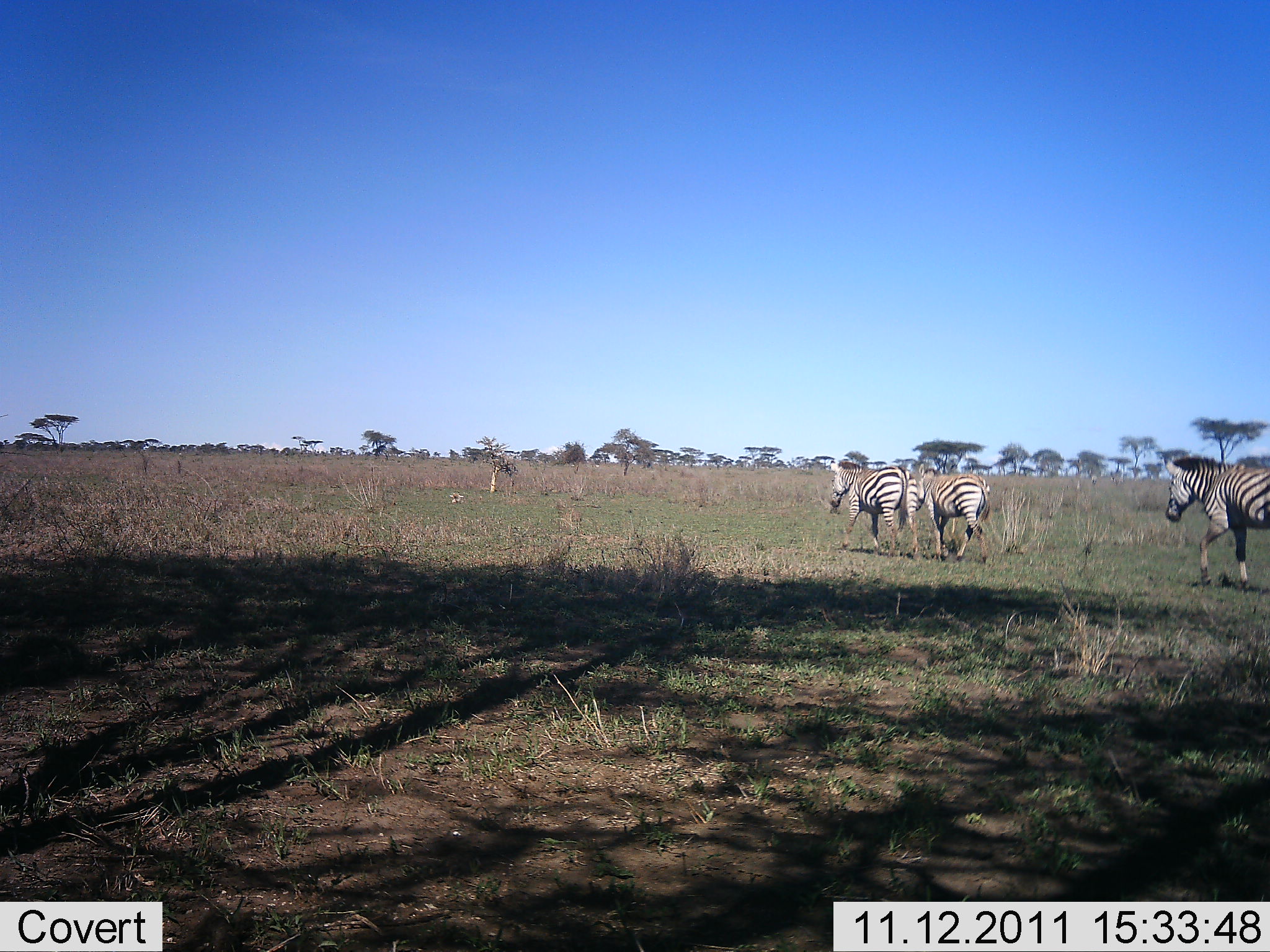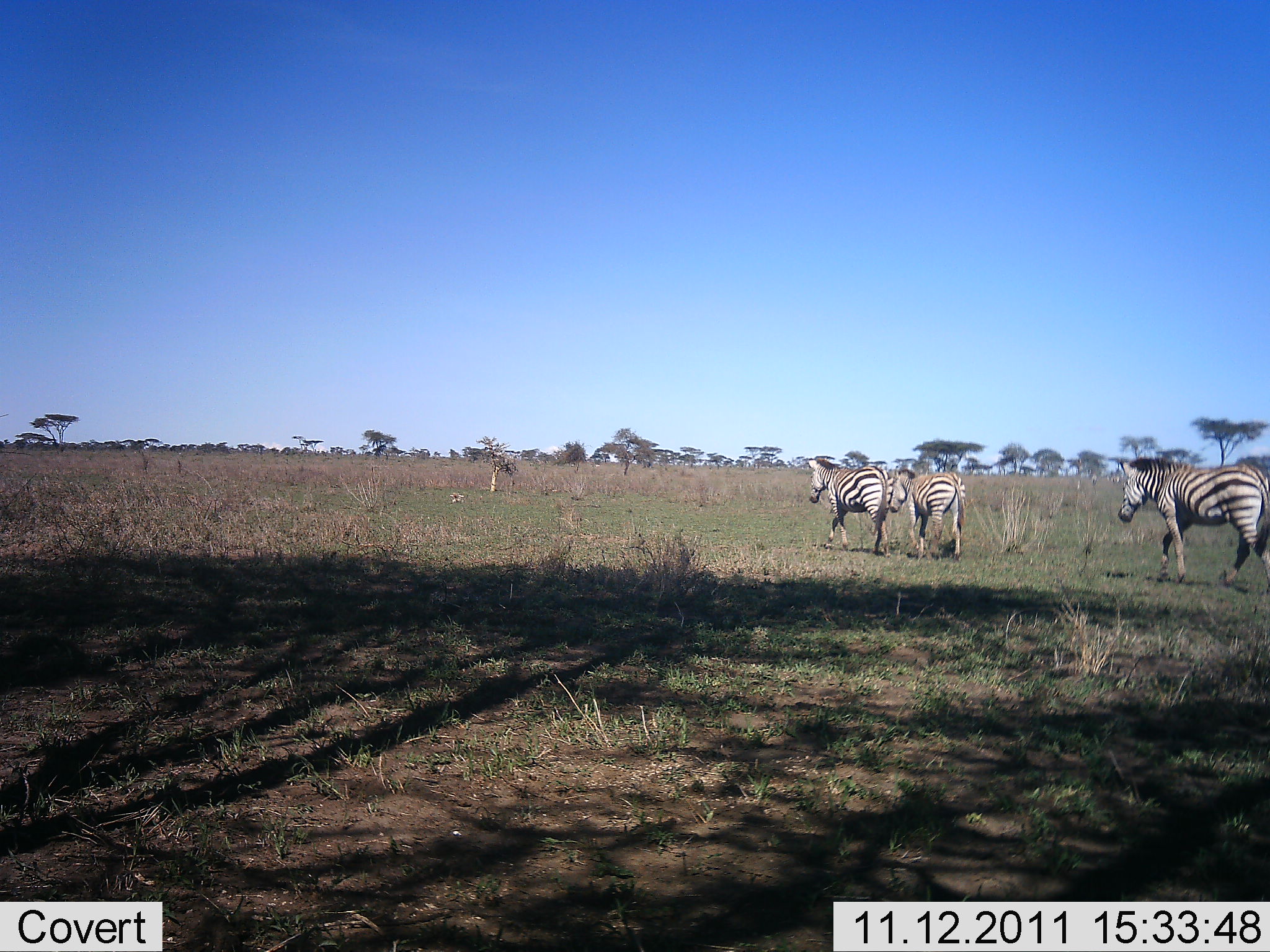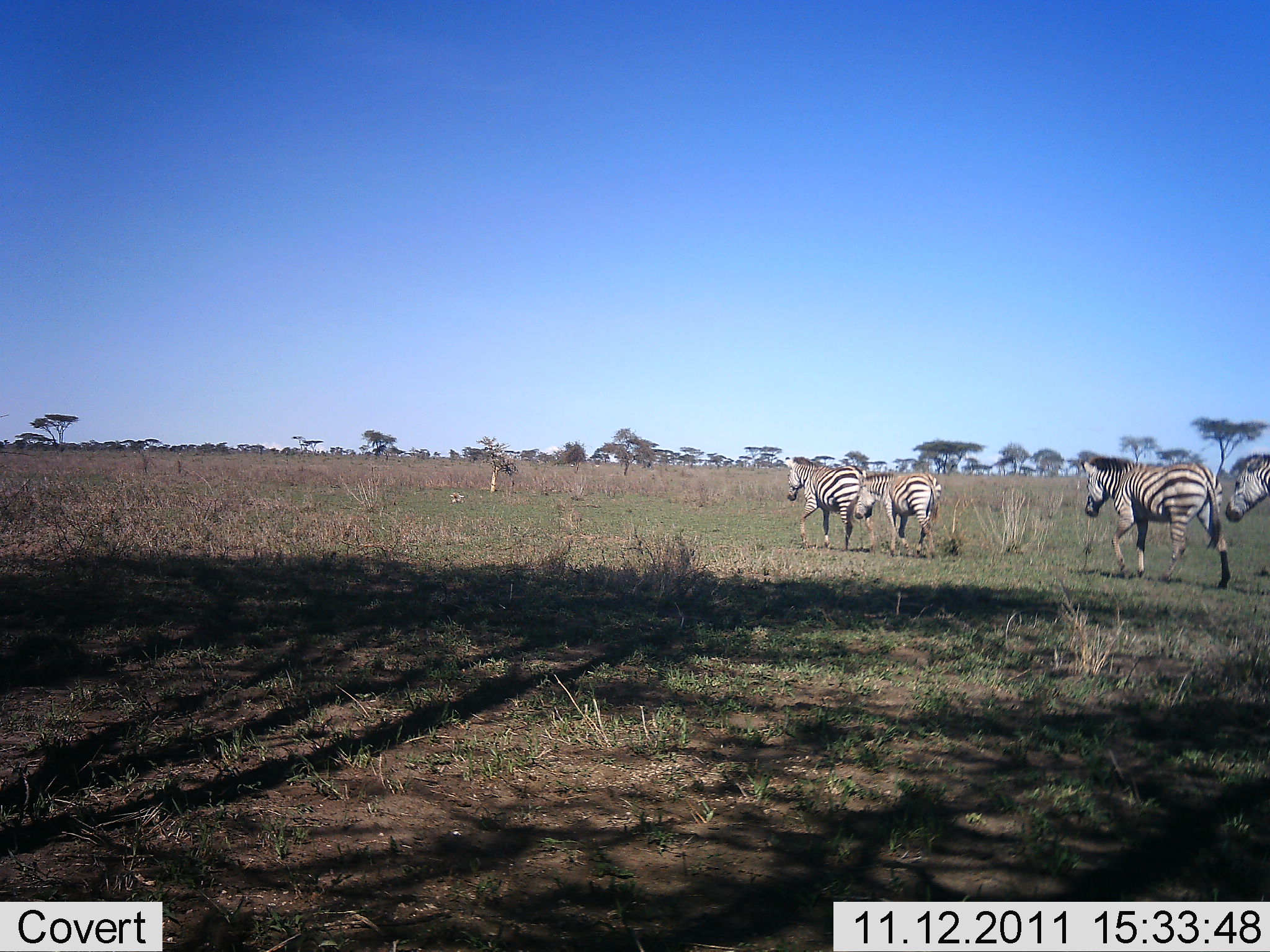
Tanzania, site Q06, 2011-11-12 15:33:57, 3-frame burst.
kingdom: Animalia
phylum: Chordata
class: Mammalia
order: Perissodactyla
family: Equidae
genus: Equus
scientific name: Equus quagga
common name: plains zebra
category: zebra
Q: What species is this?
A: Zebra (plains zebra) (Equus quagga).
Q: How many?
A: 3.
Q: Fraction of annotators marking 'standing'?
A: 0%.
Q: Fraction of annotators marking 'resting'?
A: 0%.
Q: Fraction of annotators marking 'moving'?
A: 100%.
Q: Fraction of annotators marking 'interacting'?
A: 0%.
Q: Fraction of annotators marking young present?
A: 0%.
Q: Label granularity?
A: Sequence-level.